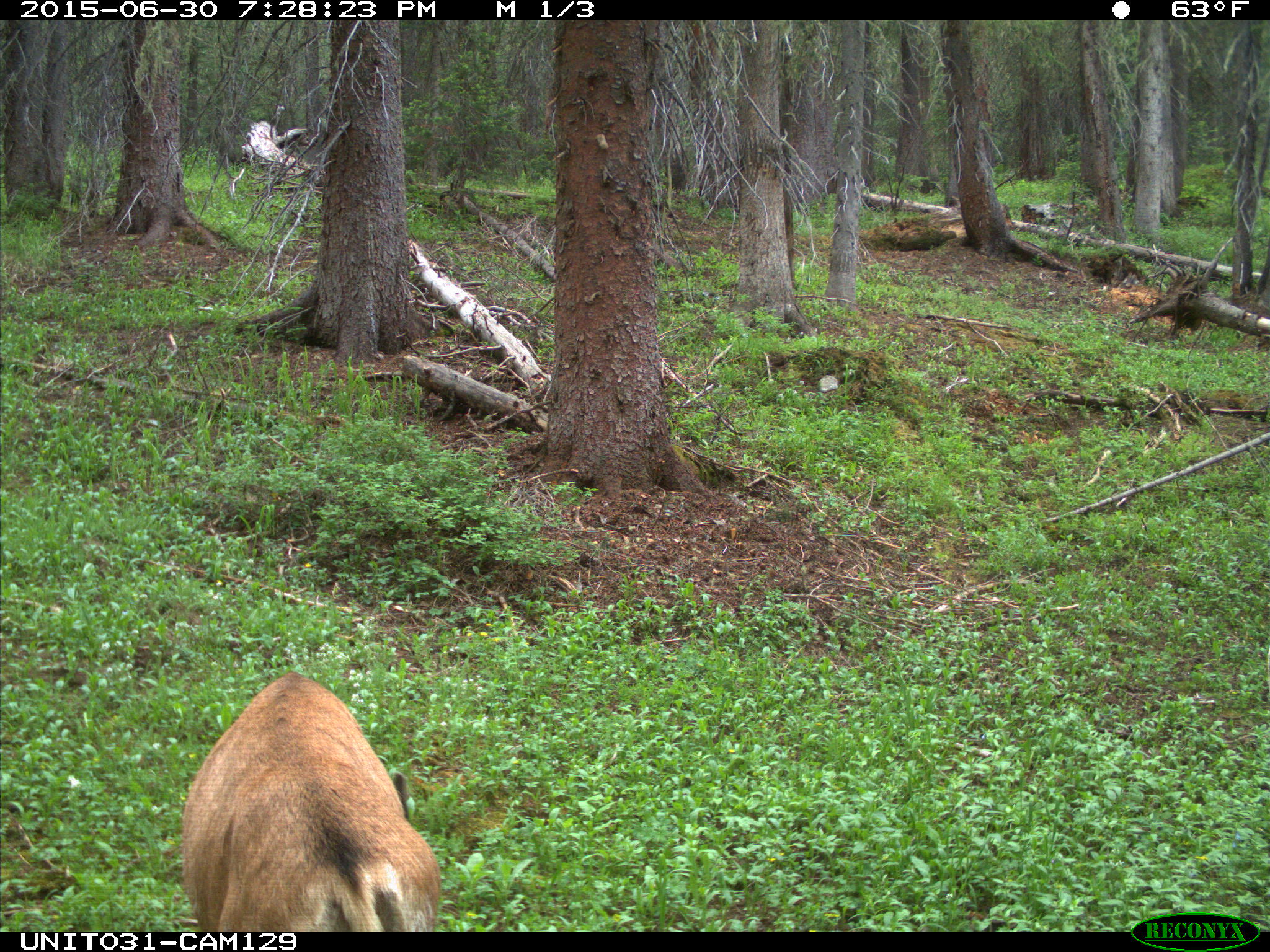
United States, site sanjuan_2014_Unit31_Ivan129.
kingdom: Animalia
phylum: Chordata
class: Mammalia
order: Artiodactyla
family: Cervidae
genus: Odocoileus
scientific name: Odocoileus hemionus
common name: mule deer